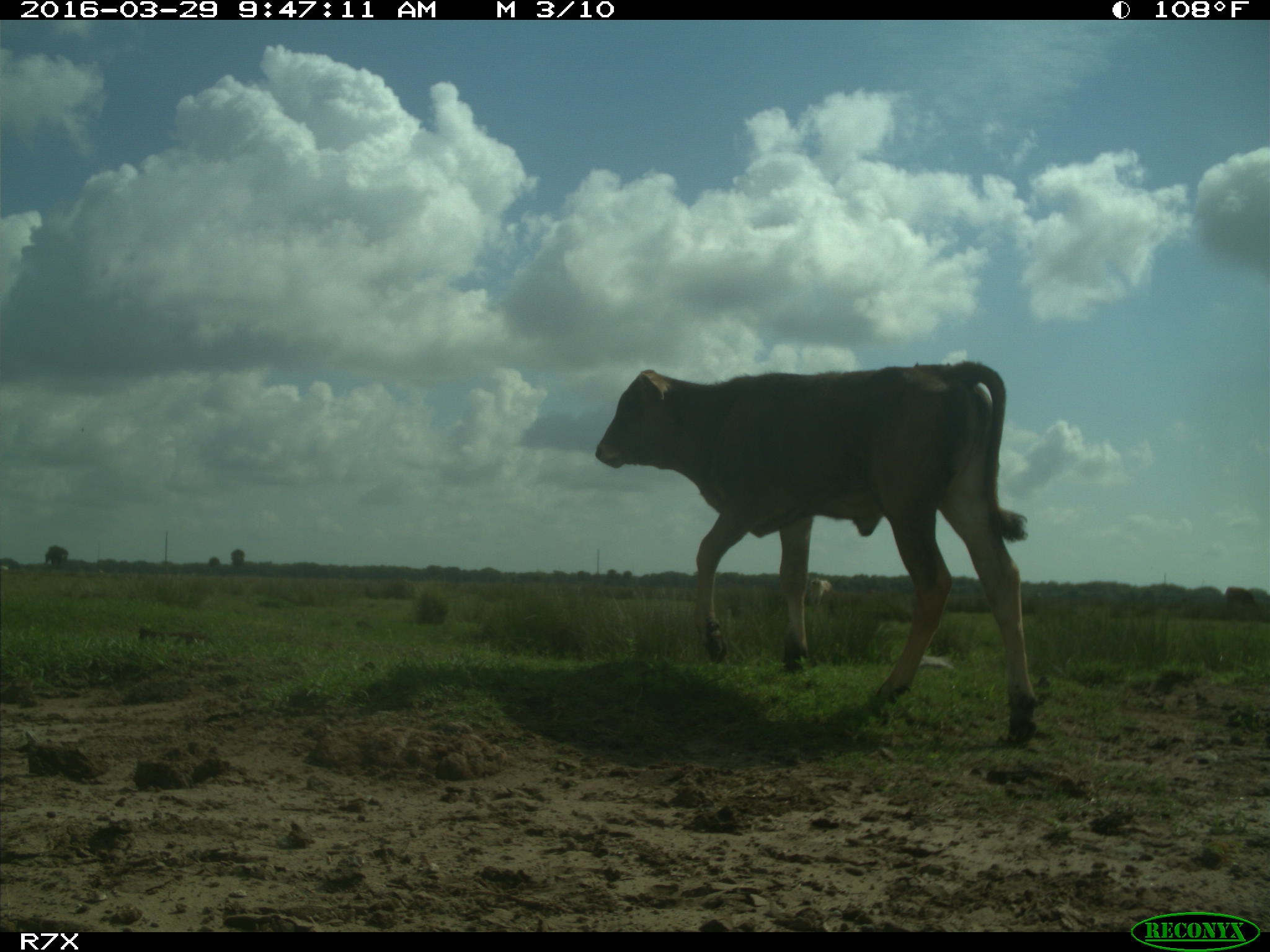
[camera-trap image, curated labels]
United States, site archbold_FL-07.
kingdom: Animalia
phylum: Chordata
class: Mammalia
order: Artiodactyla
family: Bovidae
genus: Bos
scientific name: Bos taurus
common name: domestic cow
Bos taurus (domestic cow).